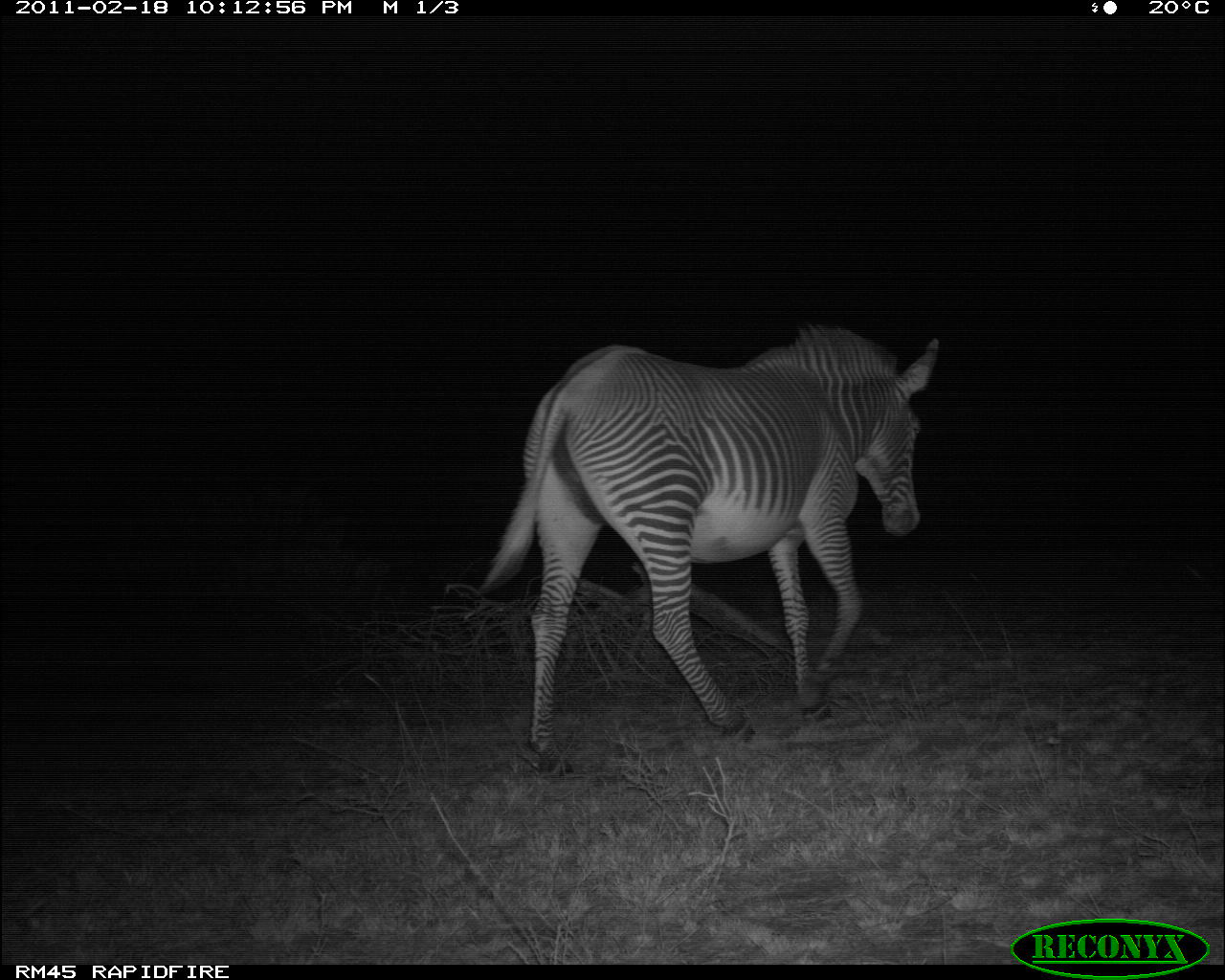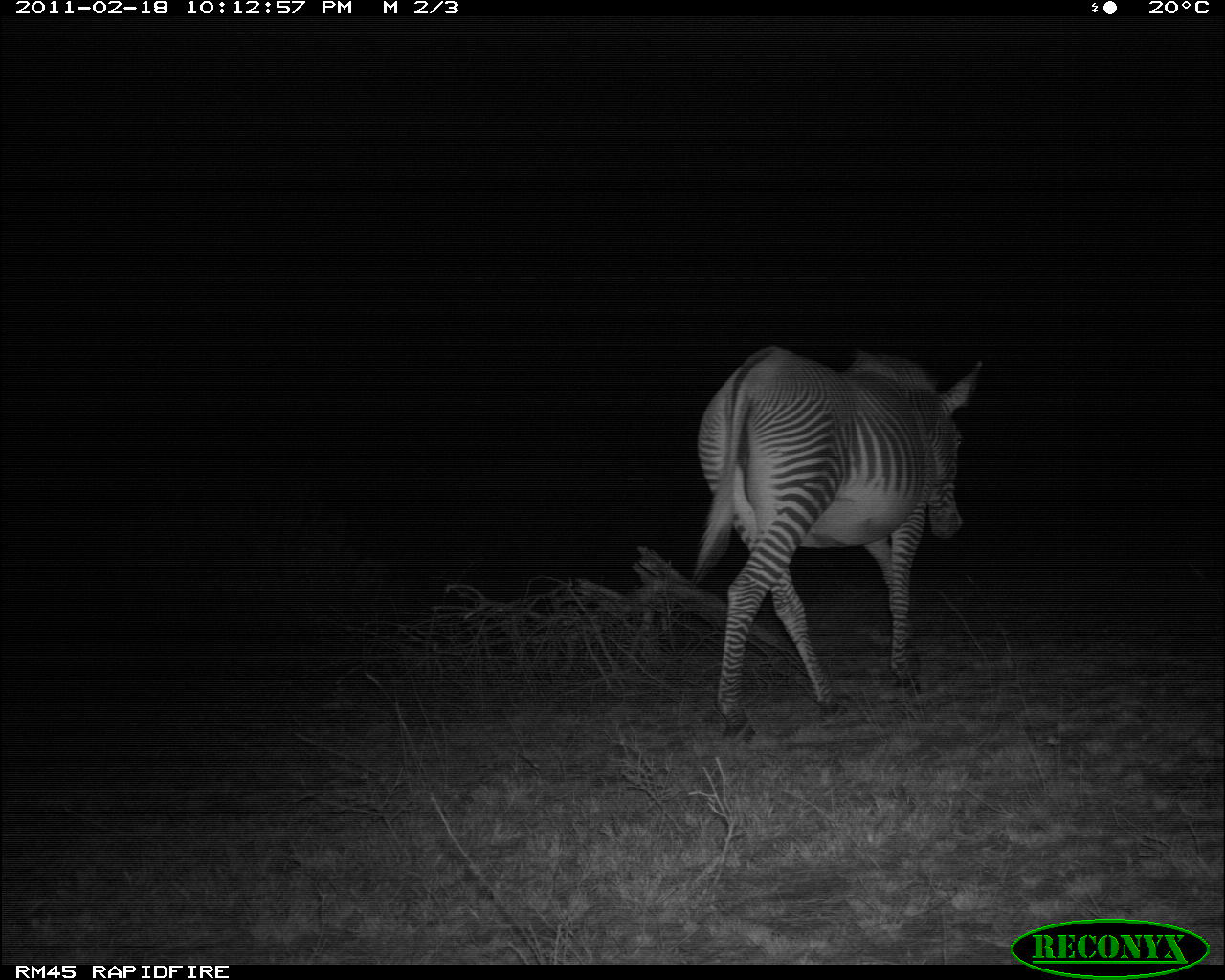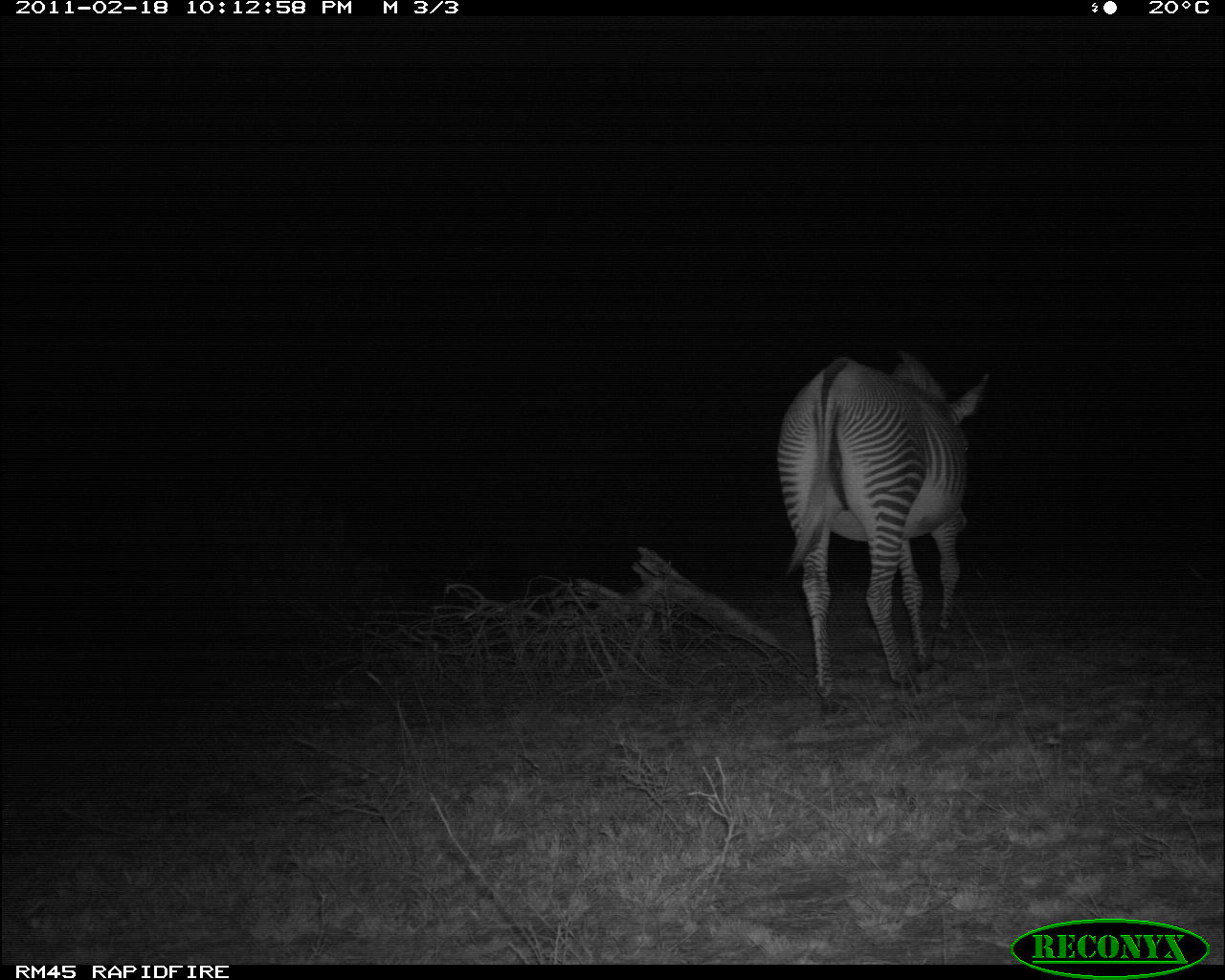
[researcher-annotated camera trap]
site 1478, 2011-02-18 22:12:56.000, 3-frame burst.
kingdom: Animalia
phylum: Chordata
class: Mammalia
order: Perissodactyla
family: Equidae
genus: Equus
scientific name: Equus grevyi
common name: grévy's zebra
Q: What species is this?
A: Equus grevyi (grévy's zebra).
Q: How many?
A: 1.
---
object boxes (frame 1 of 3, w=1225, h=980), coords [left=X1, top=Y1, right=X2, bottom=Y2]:
equus grevyi: [left=476, top=320, right=938, bottom=777]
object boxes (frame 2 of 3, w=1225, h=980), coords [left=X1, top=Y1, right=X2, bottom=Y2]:
equus grevyi: [left=695, top=345, right=983, bottom=746]